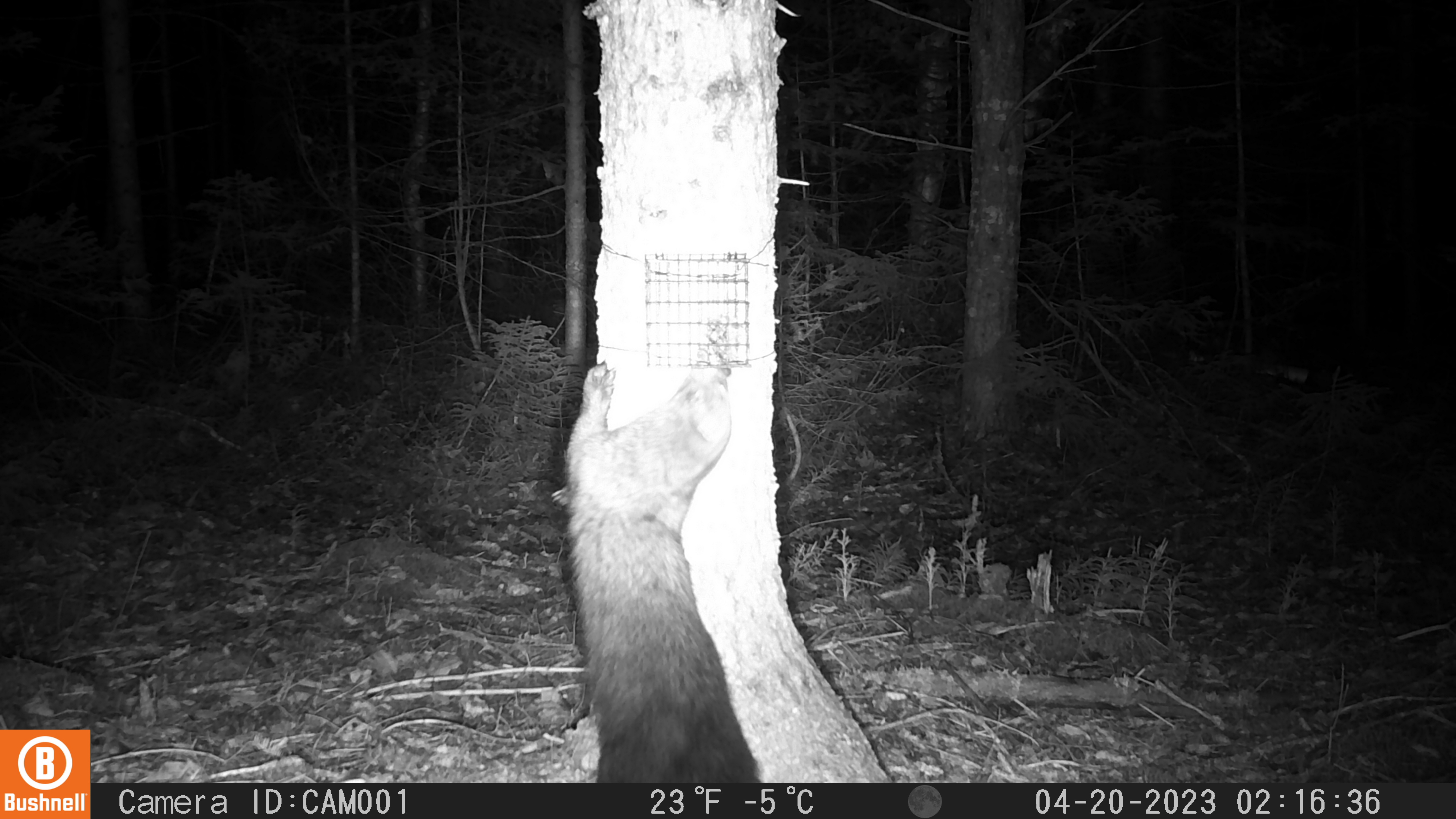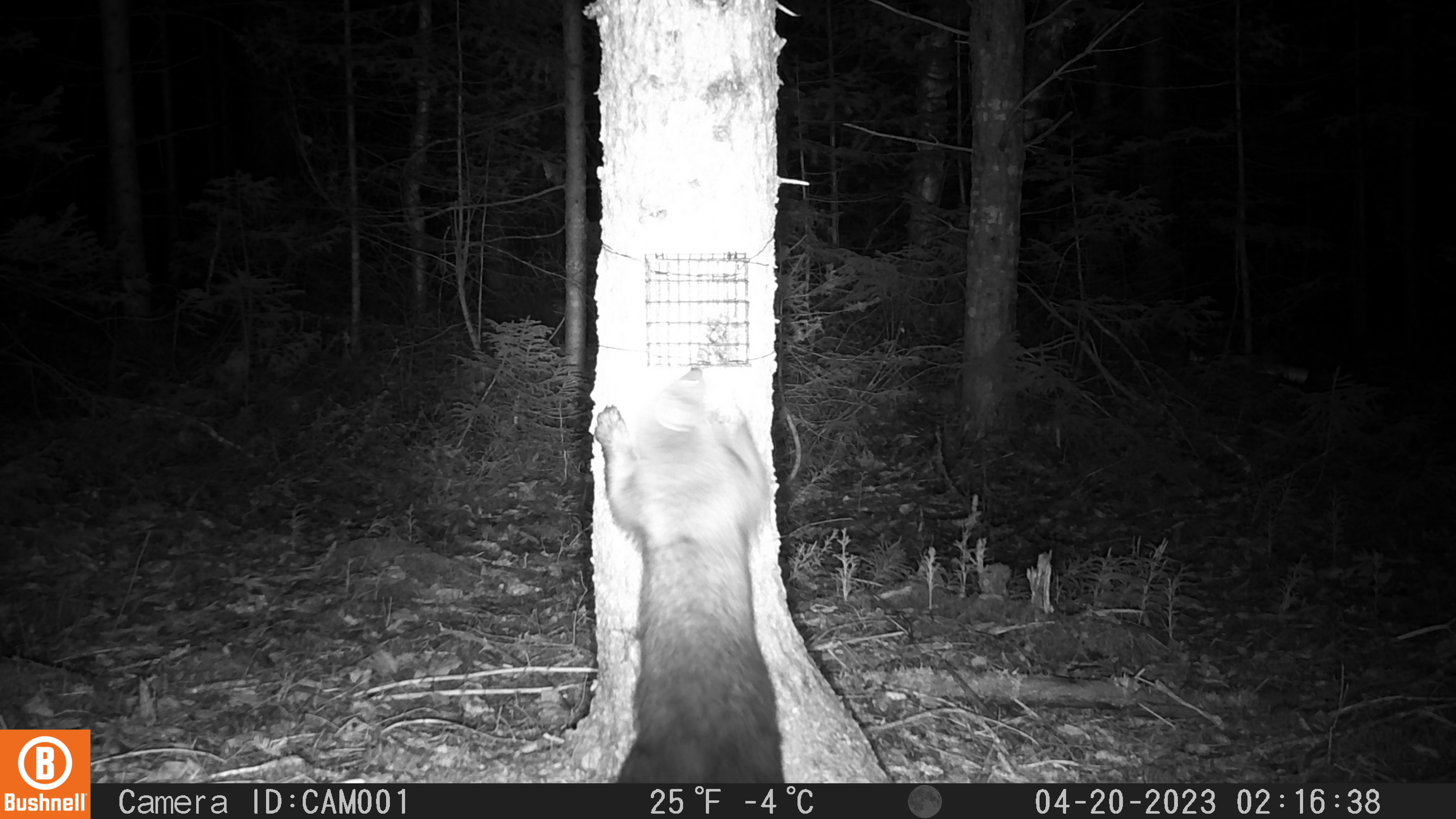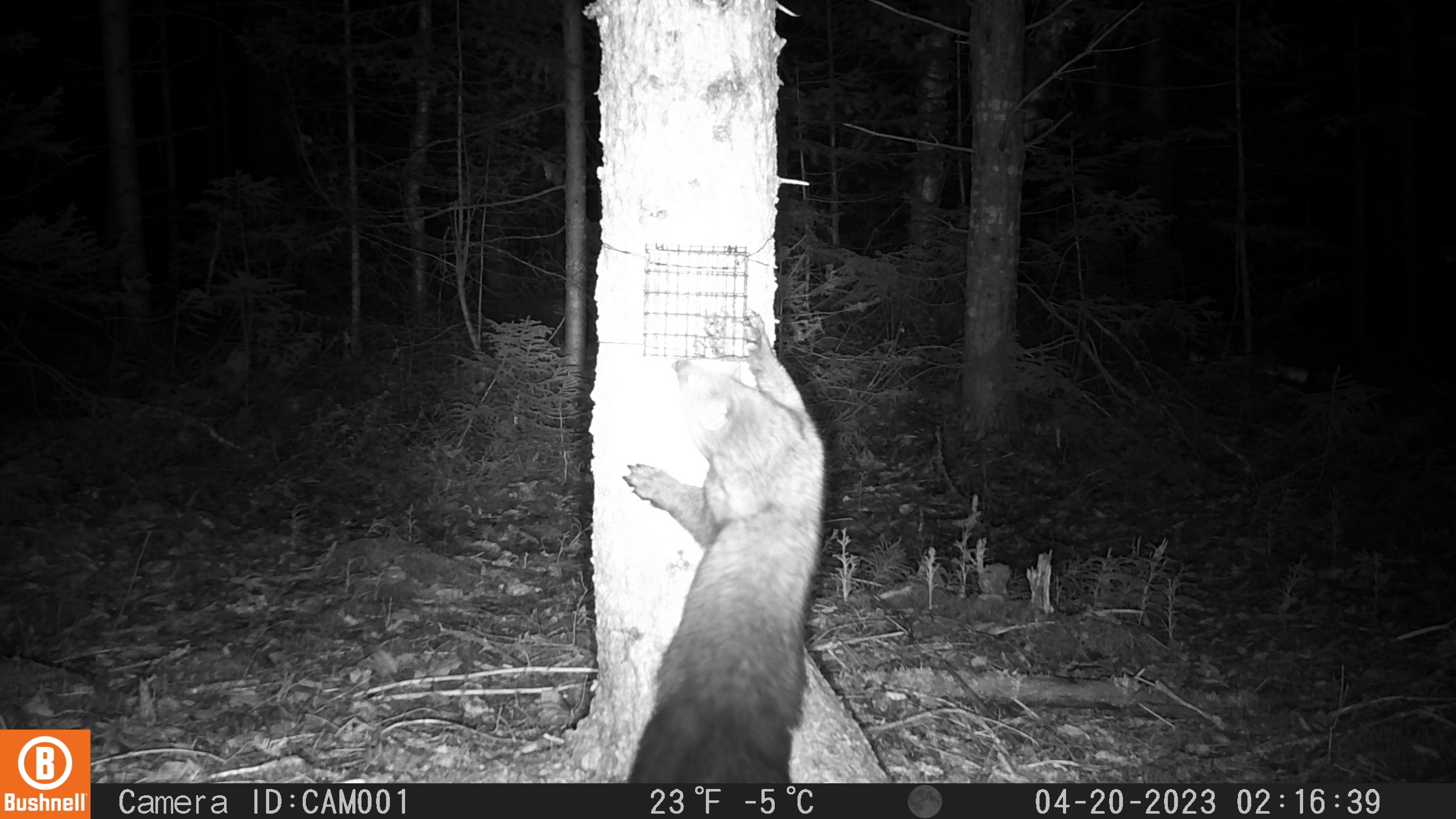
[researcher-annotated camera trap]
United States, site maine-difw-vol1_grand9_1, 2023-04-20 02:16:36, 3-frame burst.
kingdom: Animalia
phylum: Chordata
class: Mammalia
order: Carnivora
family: Mustelidae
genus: Pekania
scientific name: Pekania pennanti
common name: fisher